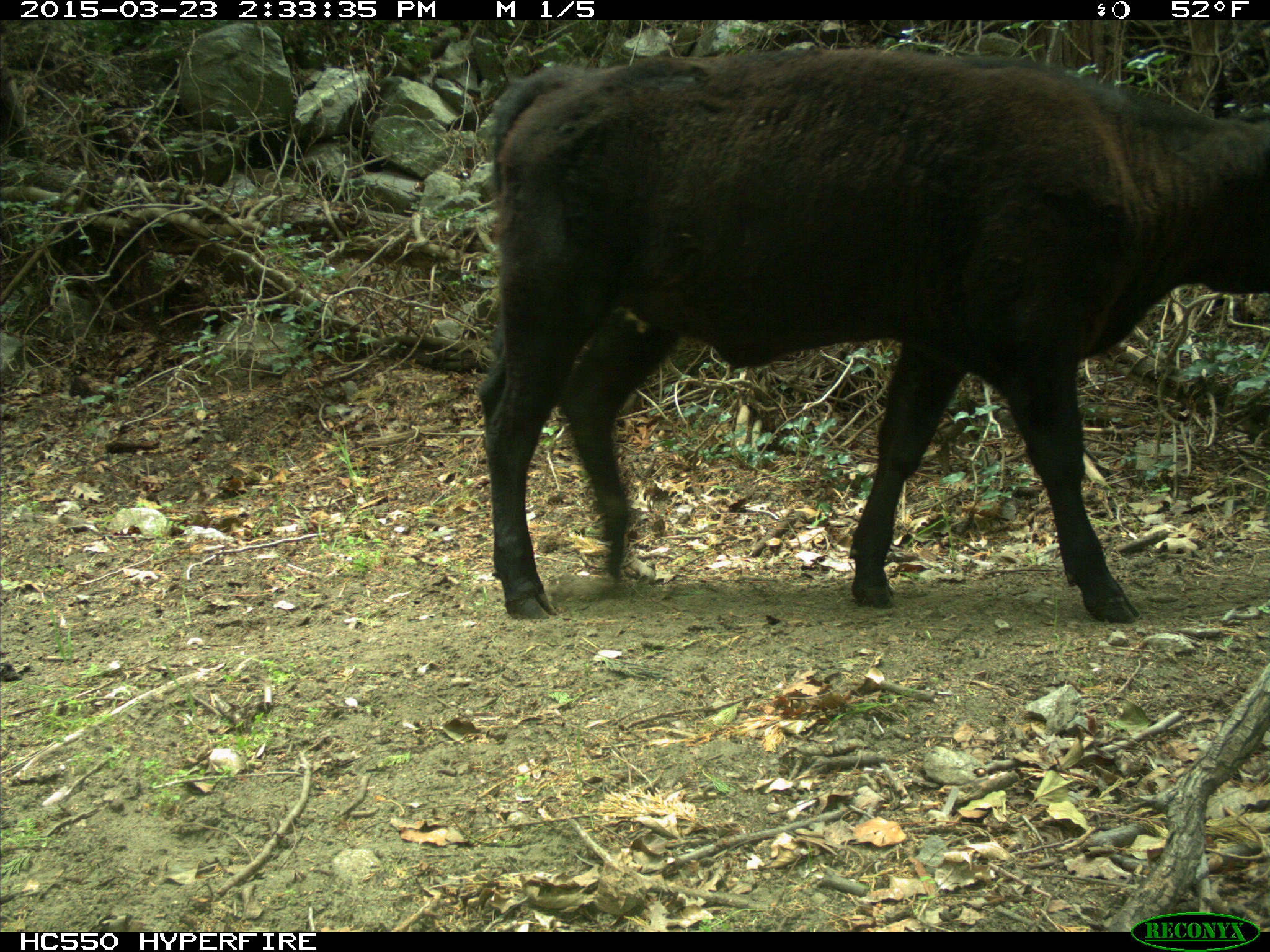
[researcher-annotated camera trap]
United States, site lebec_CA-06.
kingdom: Animalia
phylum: Chordata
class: Mammalia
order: Artiodactyla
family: Bovidae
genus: Bos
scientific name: Bos taurus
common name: domestic cow